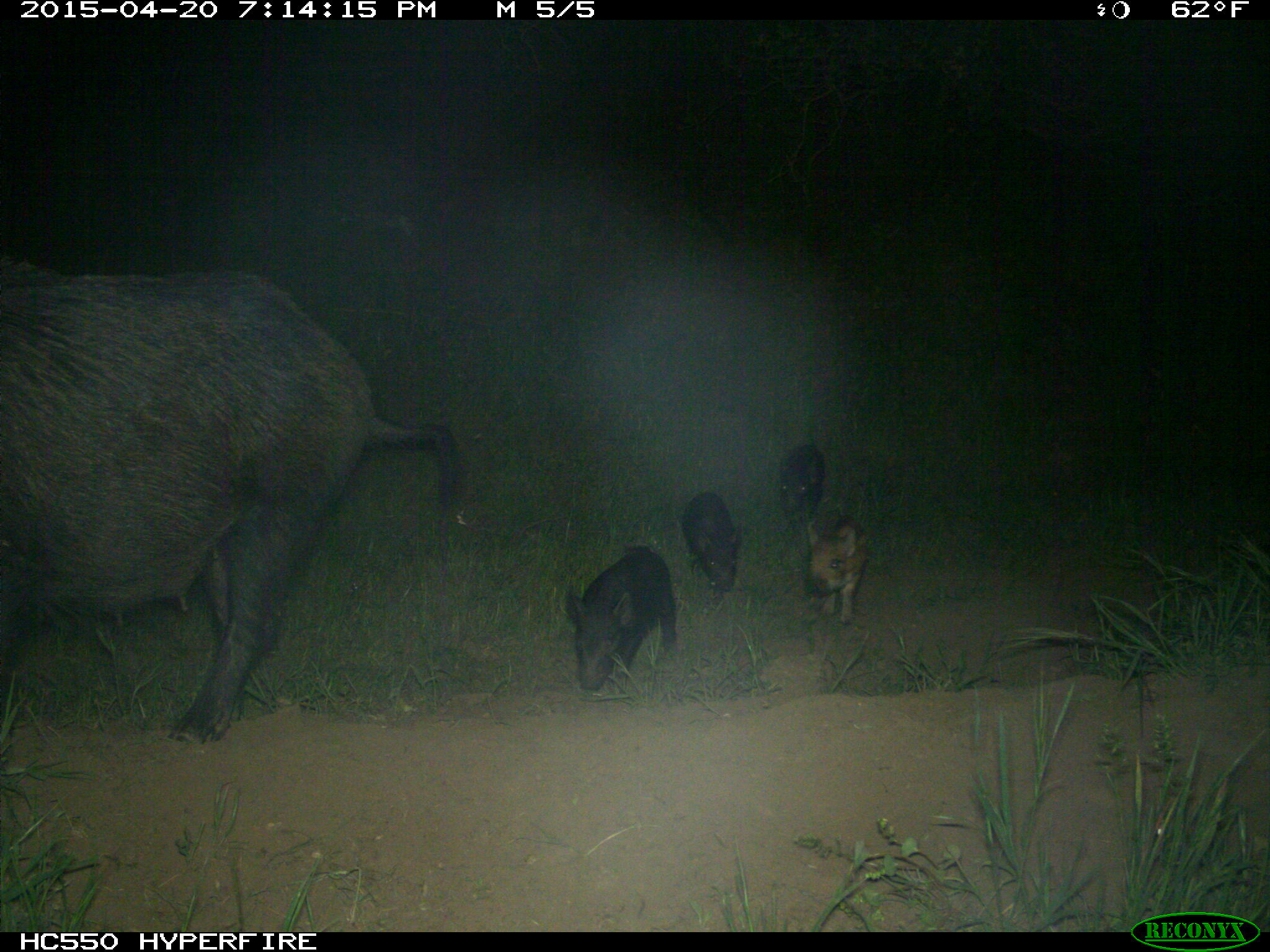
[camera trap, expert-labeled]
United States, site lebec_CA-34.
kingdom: Animalia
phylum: Chordata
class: Mammalia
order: Artiodactyla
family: Suidae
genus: Sus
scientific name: Sus scrofa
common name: wild boar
Sus scrofa (wild boar).